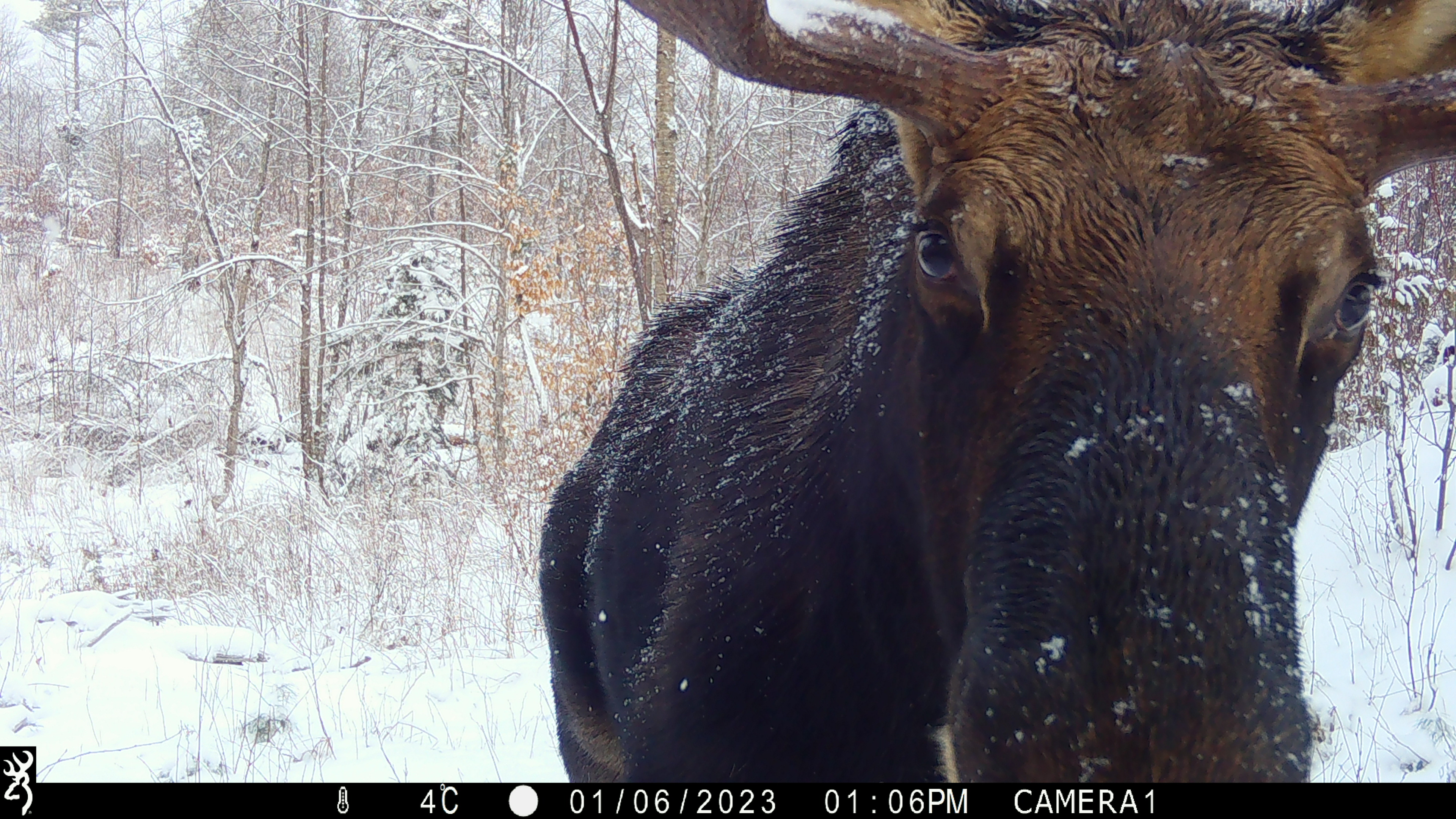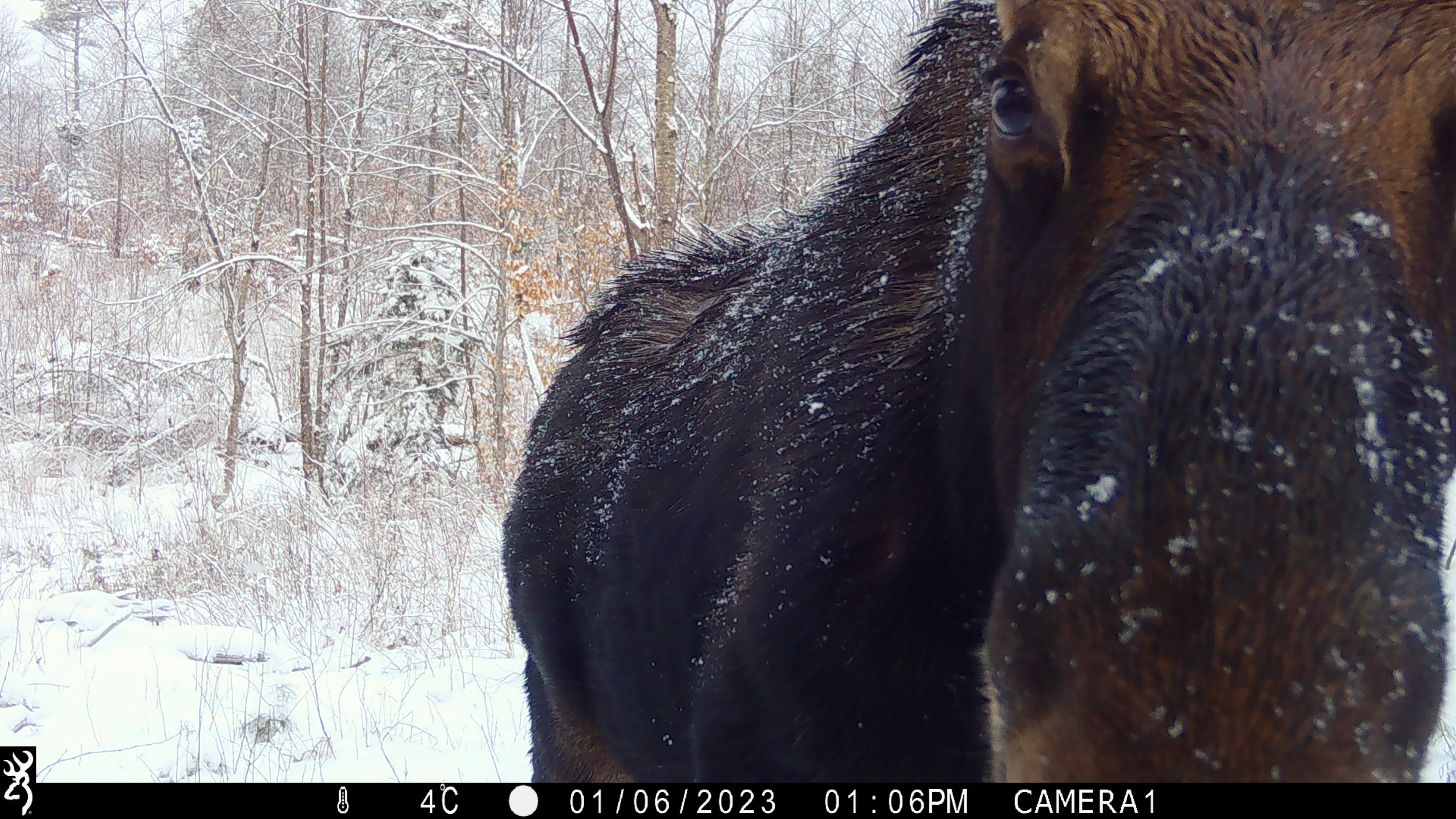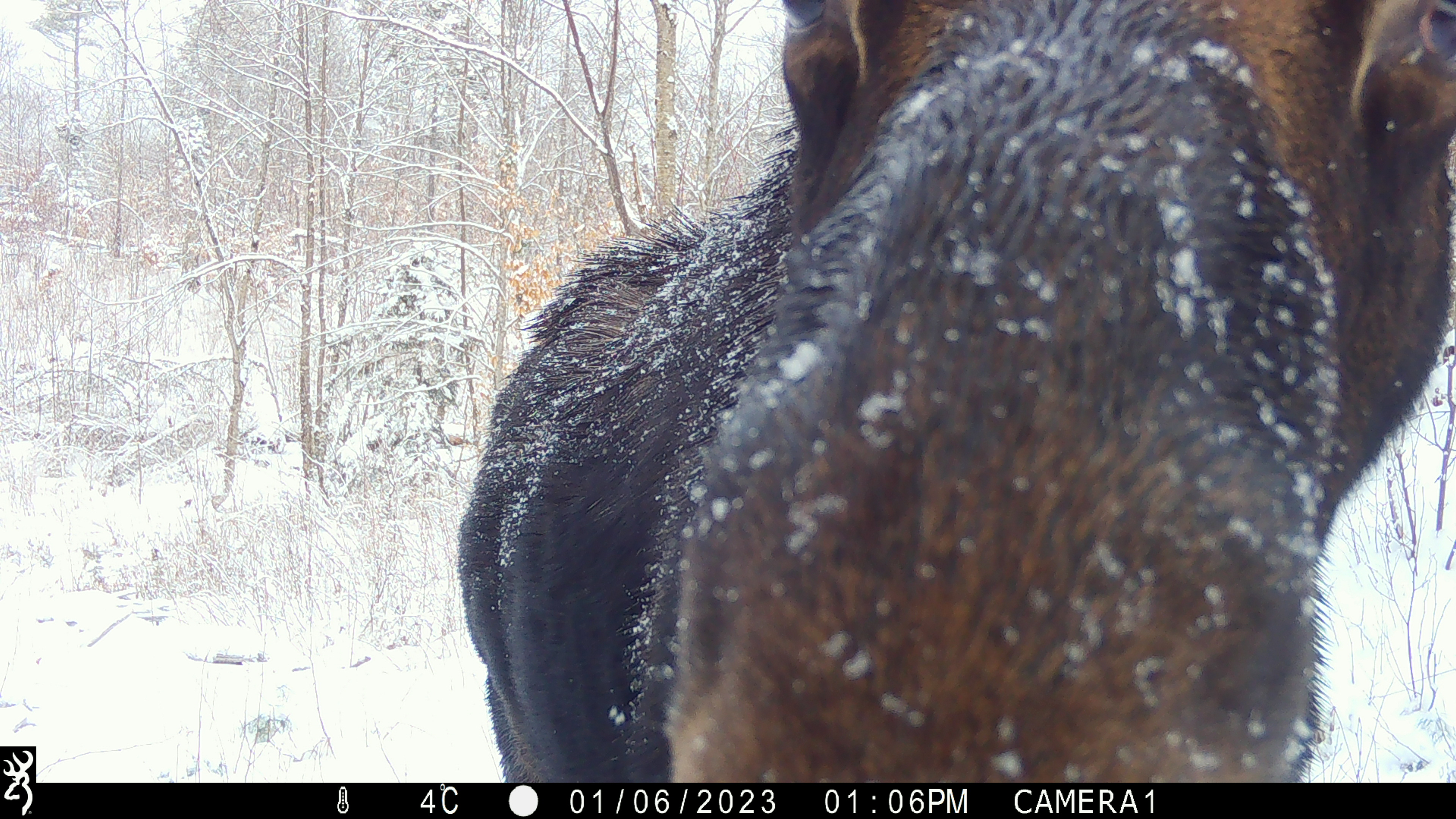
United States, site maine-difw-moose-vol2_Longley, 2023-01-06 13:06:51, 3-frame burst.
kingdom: Animalia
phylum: Chordata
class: Mammalia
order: Artiodactyla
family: Cervidae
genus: Alces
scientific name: Alces alces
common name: moose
Moose (Alces alces).